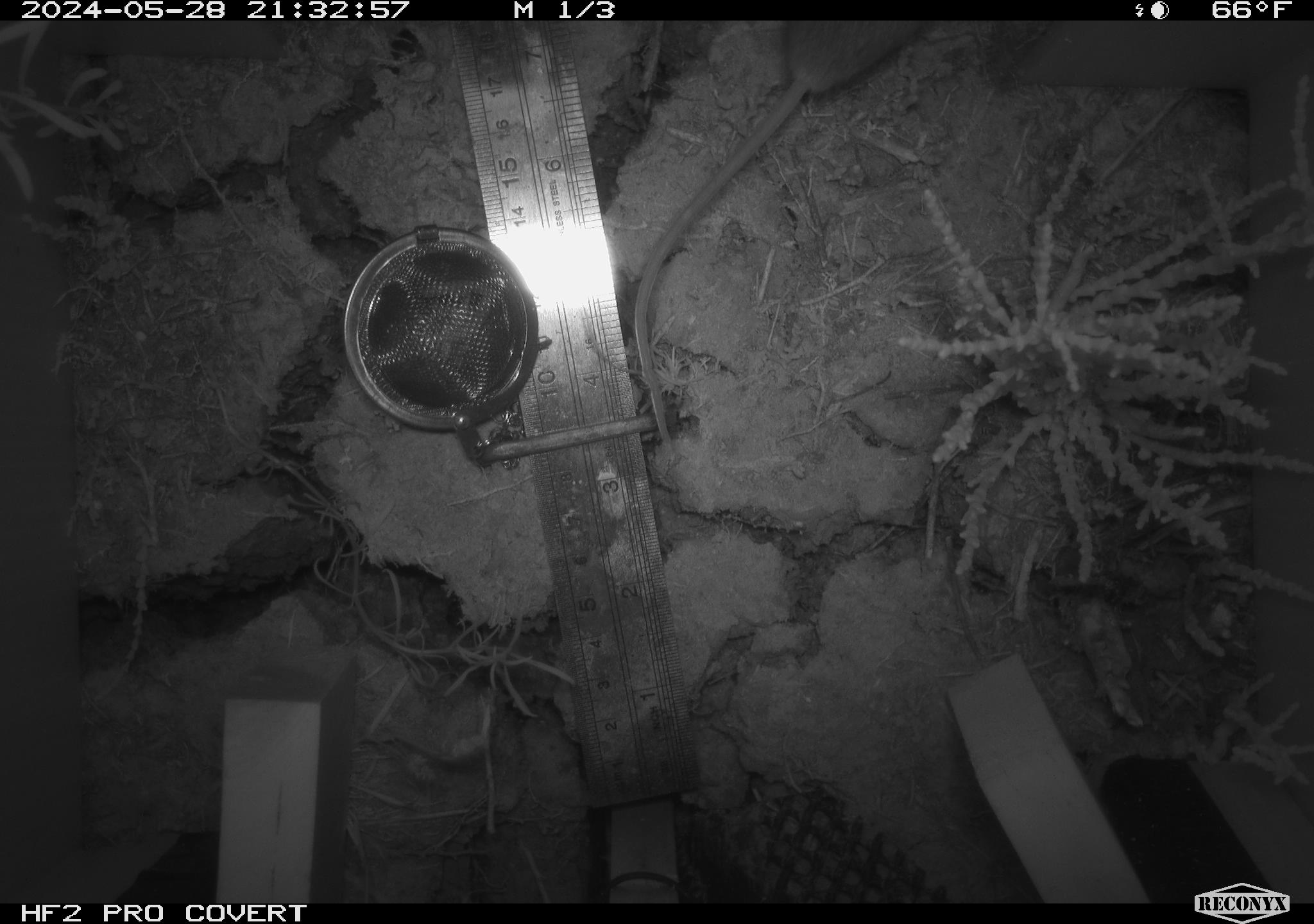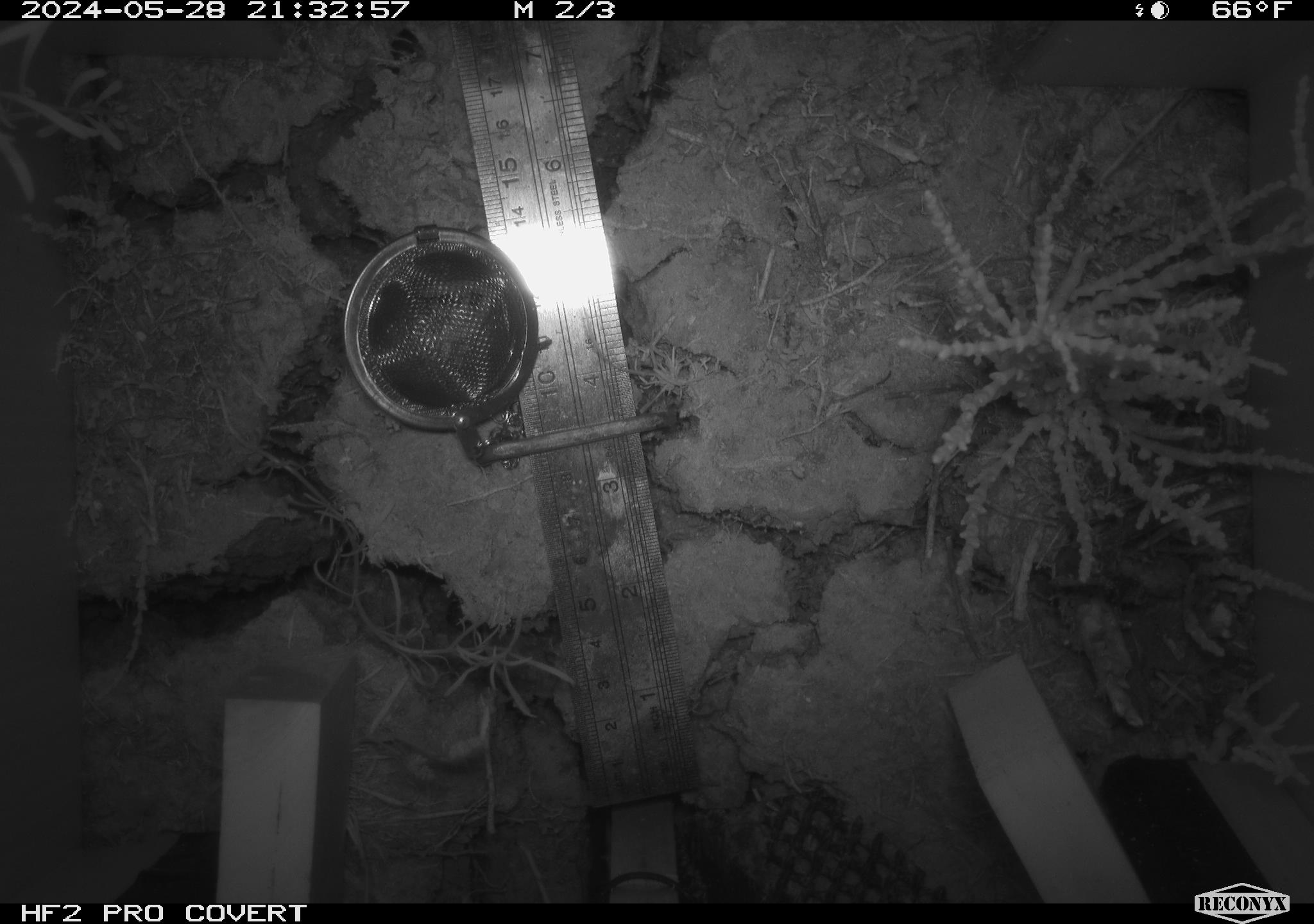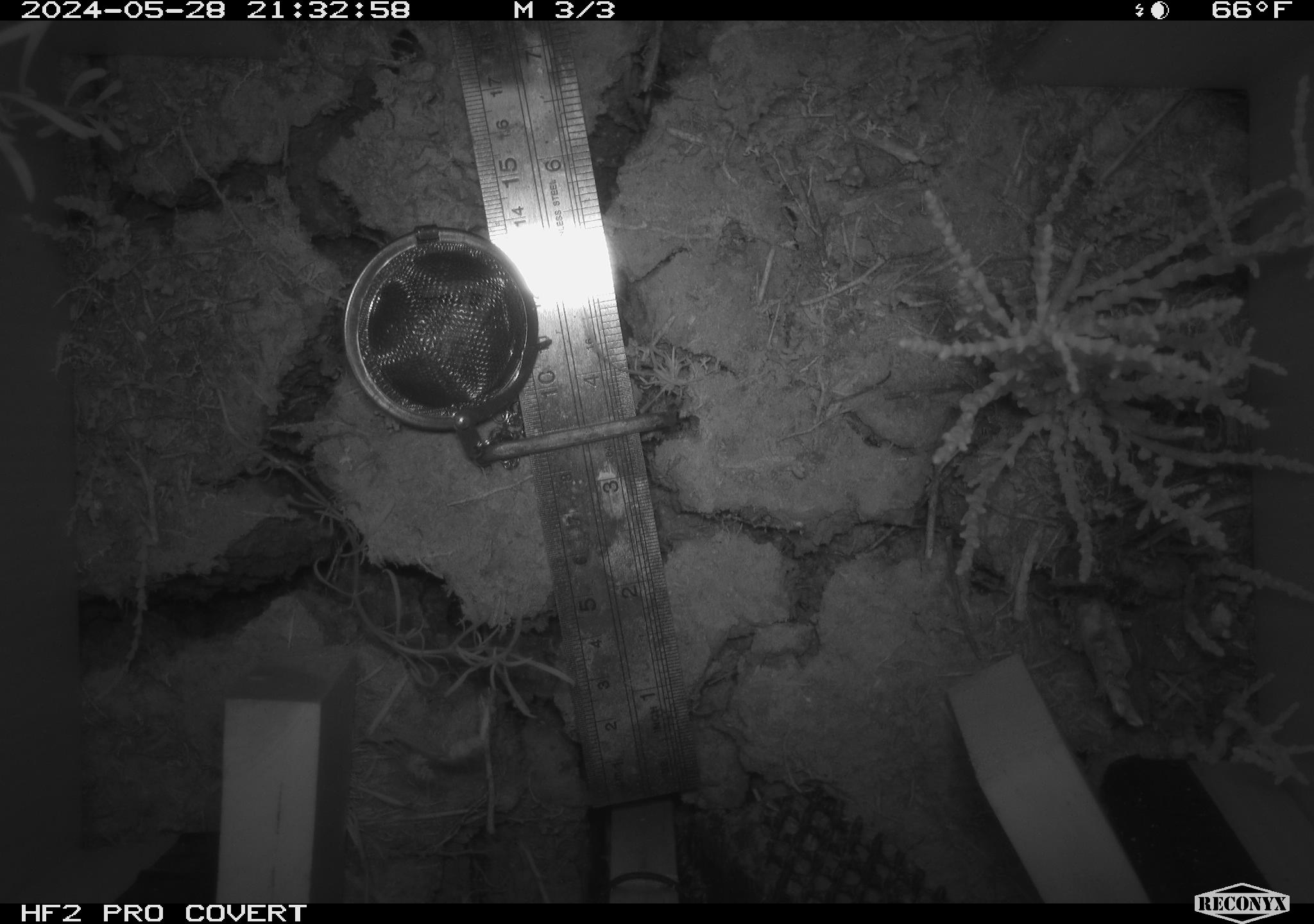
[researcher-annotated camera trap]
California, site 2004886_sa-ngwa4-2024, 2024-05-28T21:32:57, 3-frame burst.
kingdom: Animalia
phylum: Chordata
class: Mammalia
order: Rodentia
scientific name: Rodentia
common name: mouse species